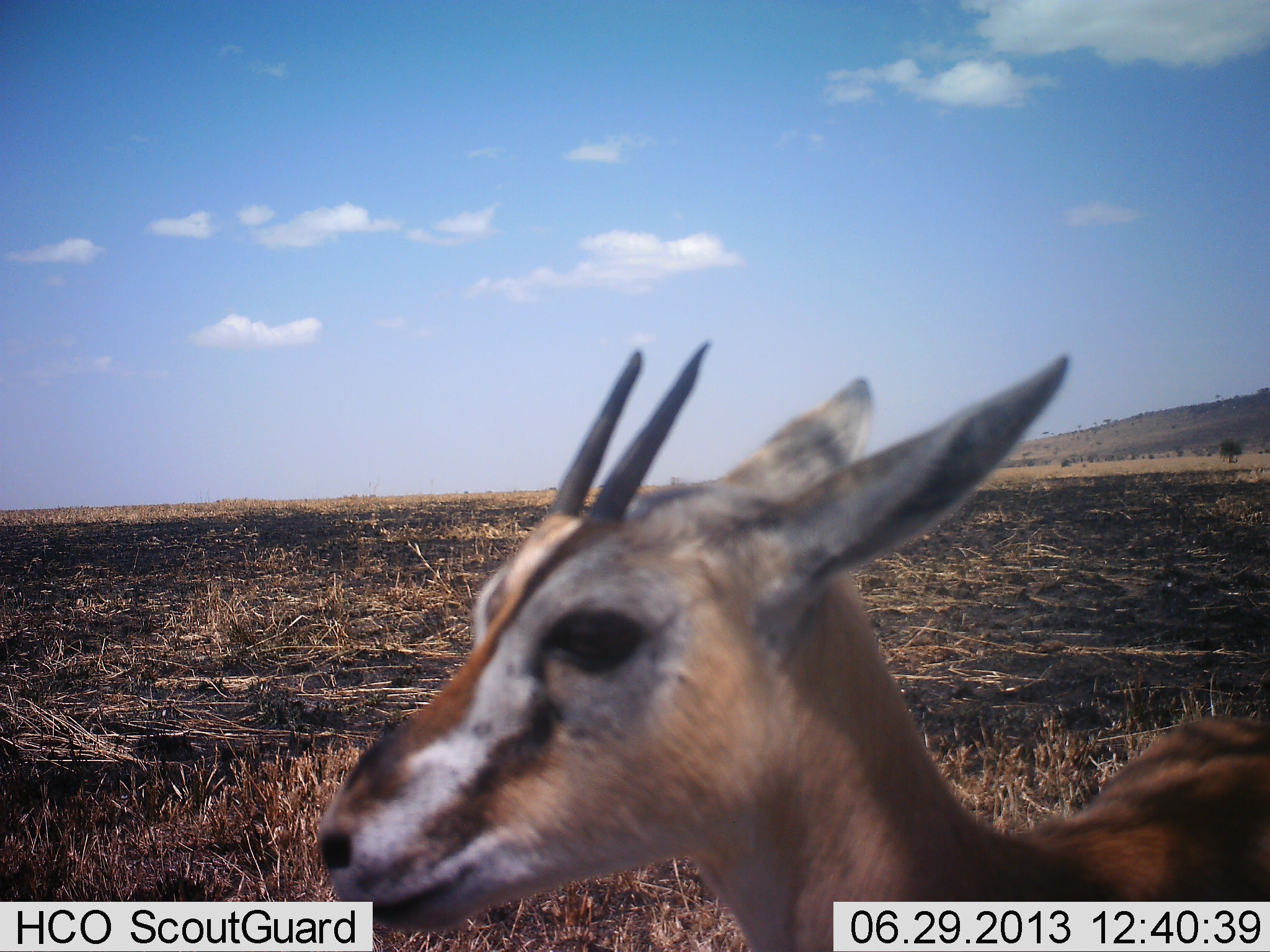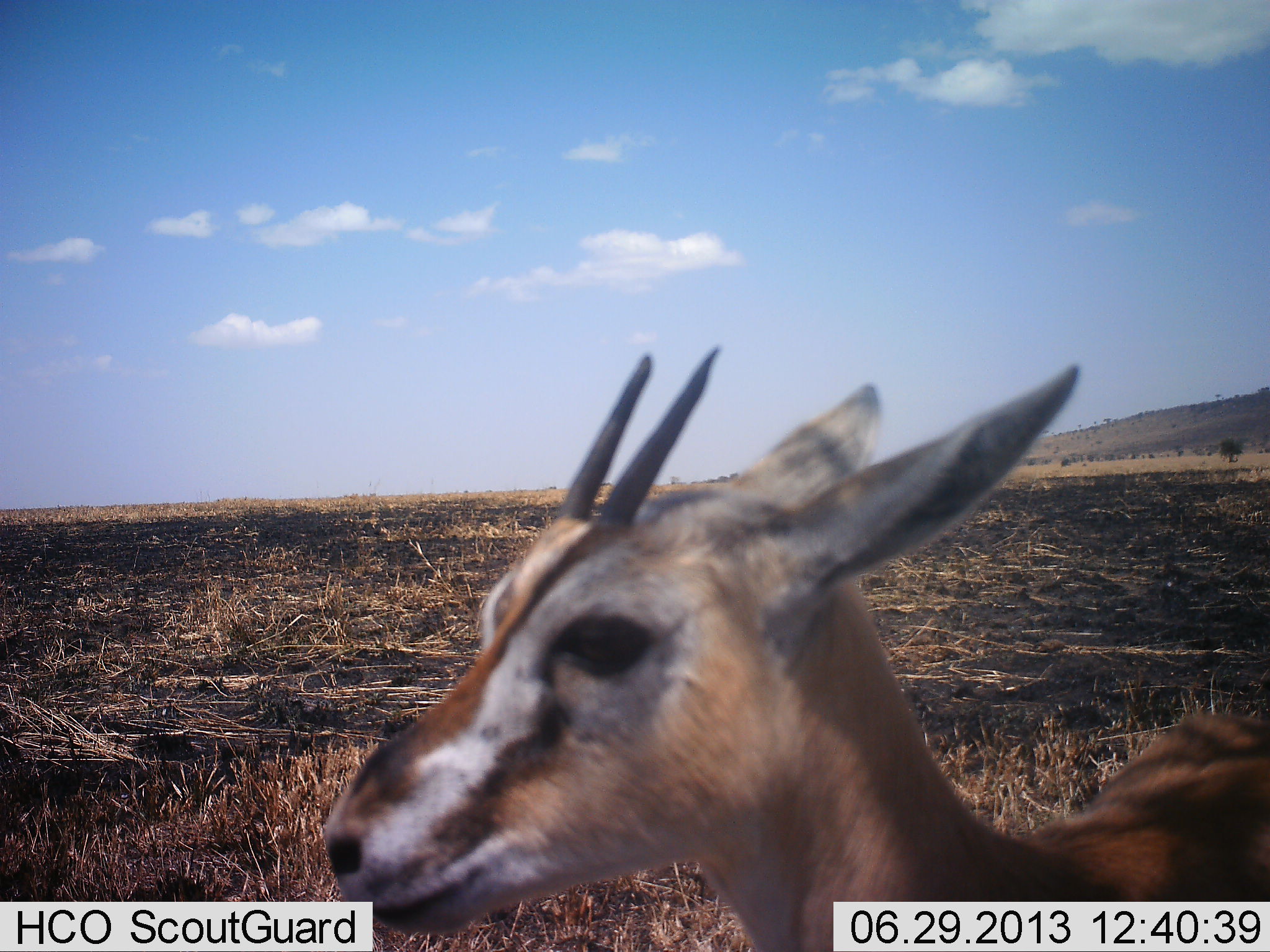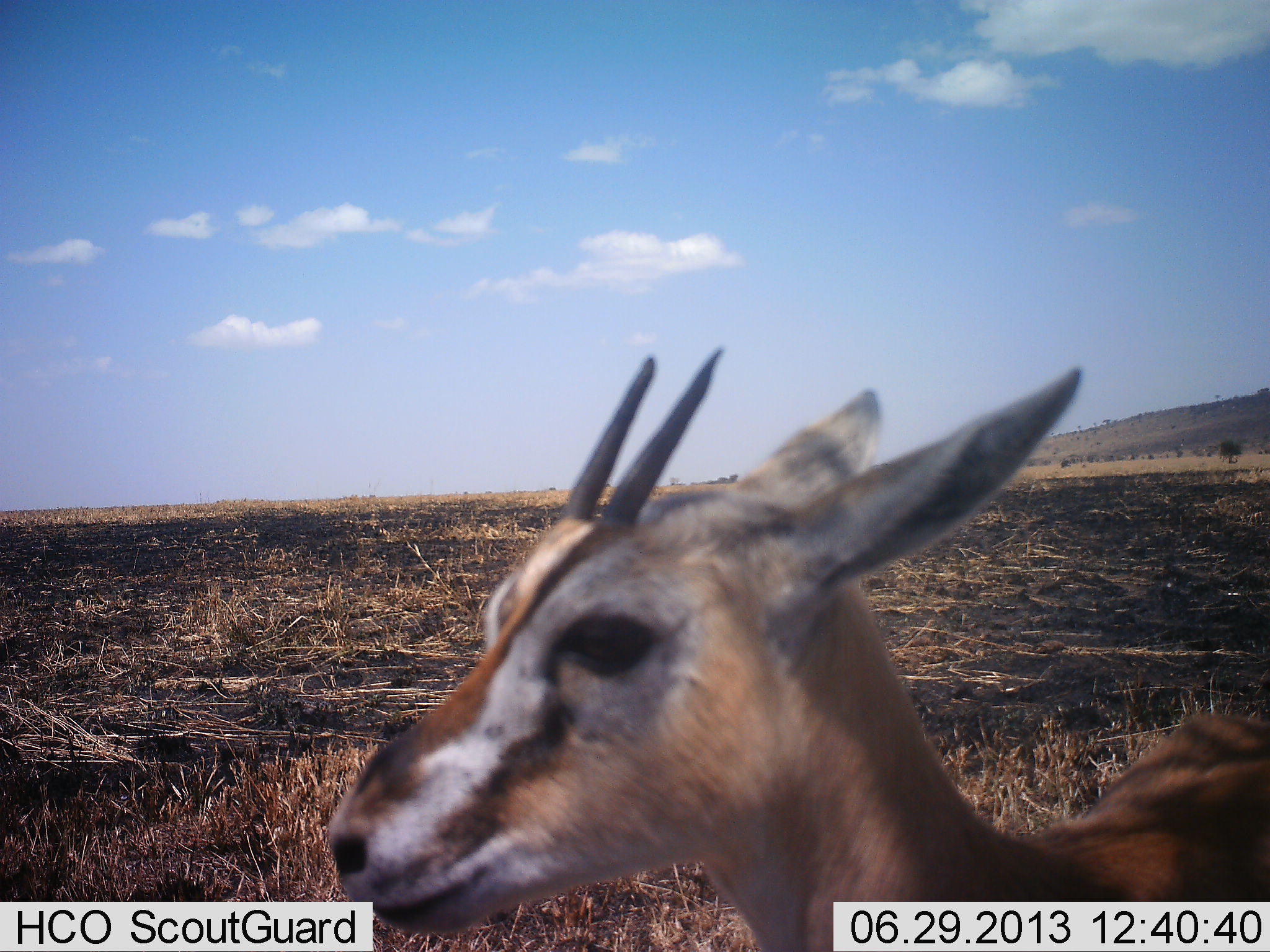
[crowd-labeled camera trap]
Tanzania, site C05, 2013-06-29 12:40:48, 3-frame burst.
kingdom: Animalia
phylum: Chordata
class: Mammalia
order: Artiodactyla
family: Bovidae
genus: Eudorcas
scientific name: Eudorcas thomsonii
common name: thomson's gazelle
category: gazellethomsons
Gazellethomsons (thomson's gazelle) (Eudorcas thomsonii), count 1. Behavior (volunteer vote fractions): standing 87%, resting 7%, moving 7%, interacting 0%. Young present (vote fraction): 0%. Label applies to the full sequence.